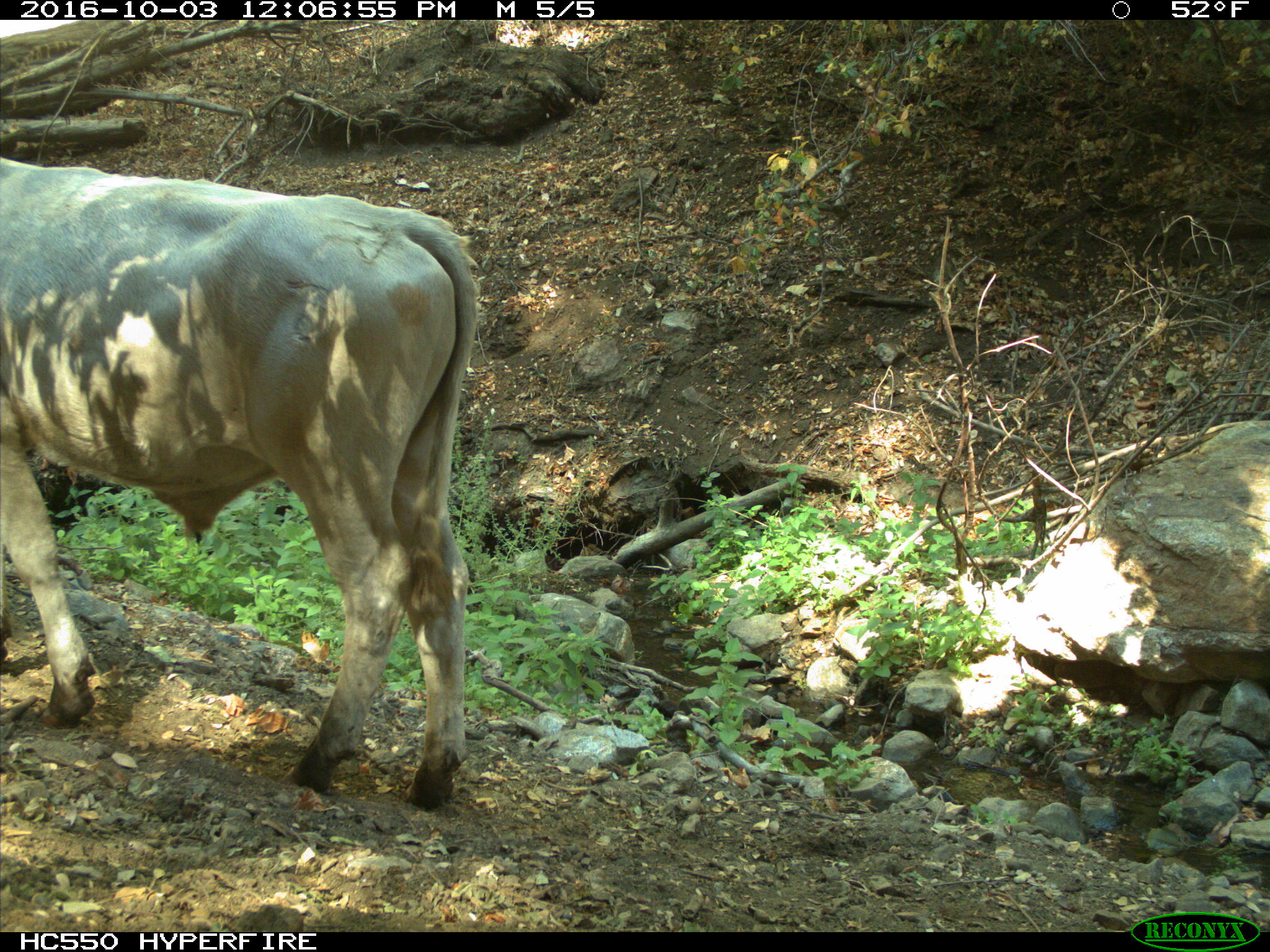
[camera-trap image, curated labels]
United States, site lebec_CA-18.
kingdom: Animalia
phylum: Chordata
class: Mammalia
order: Artiodactyla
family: Bovidae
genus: Bos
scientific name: Bos taurus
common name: domestic cow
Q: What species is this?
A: Bos taurus (domestic cow).